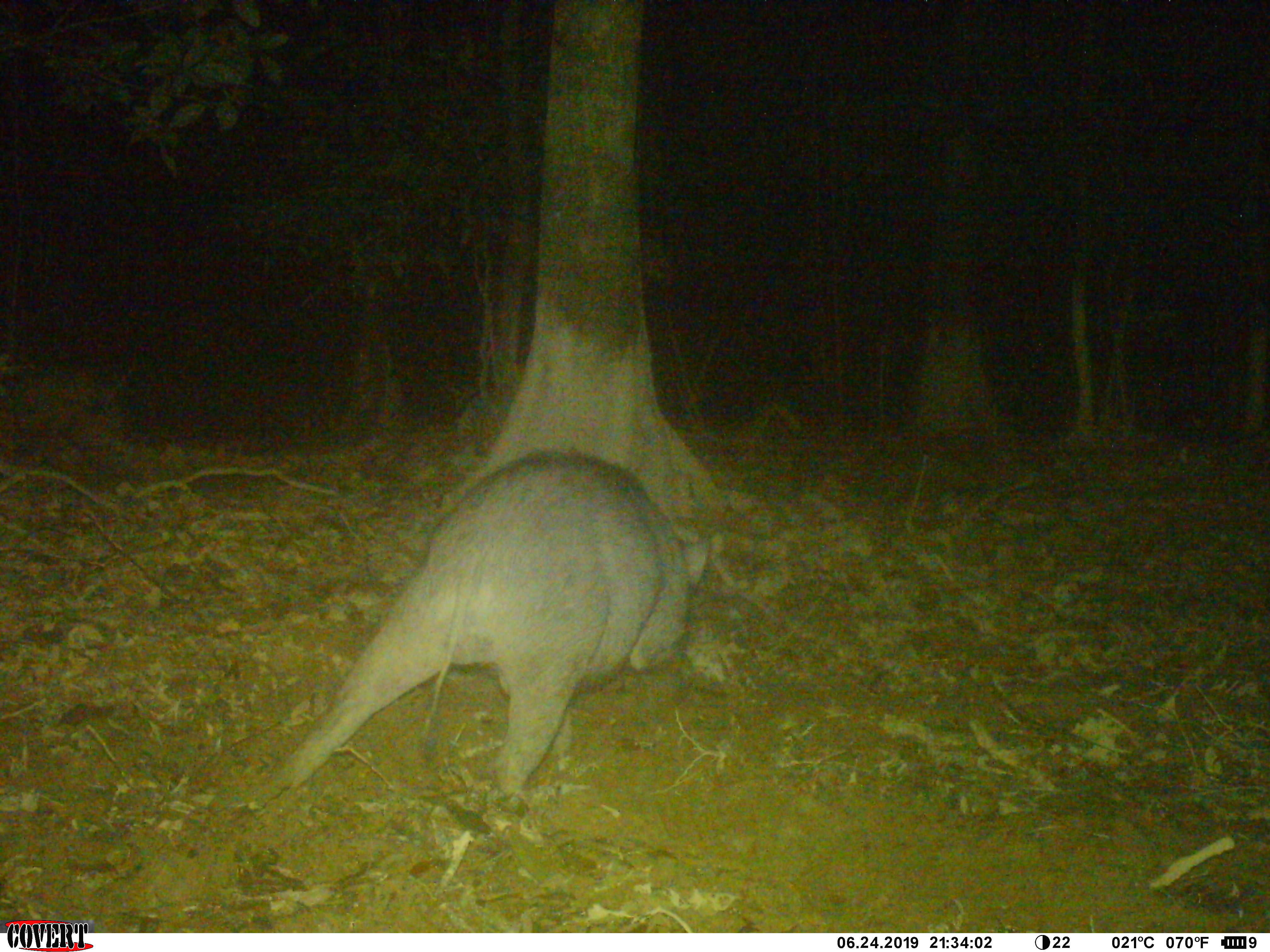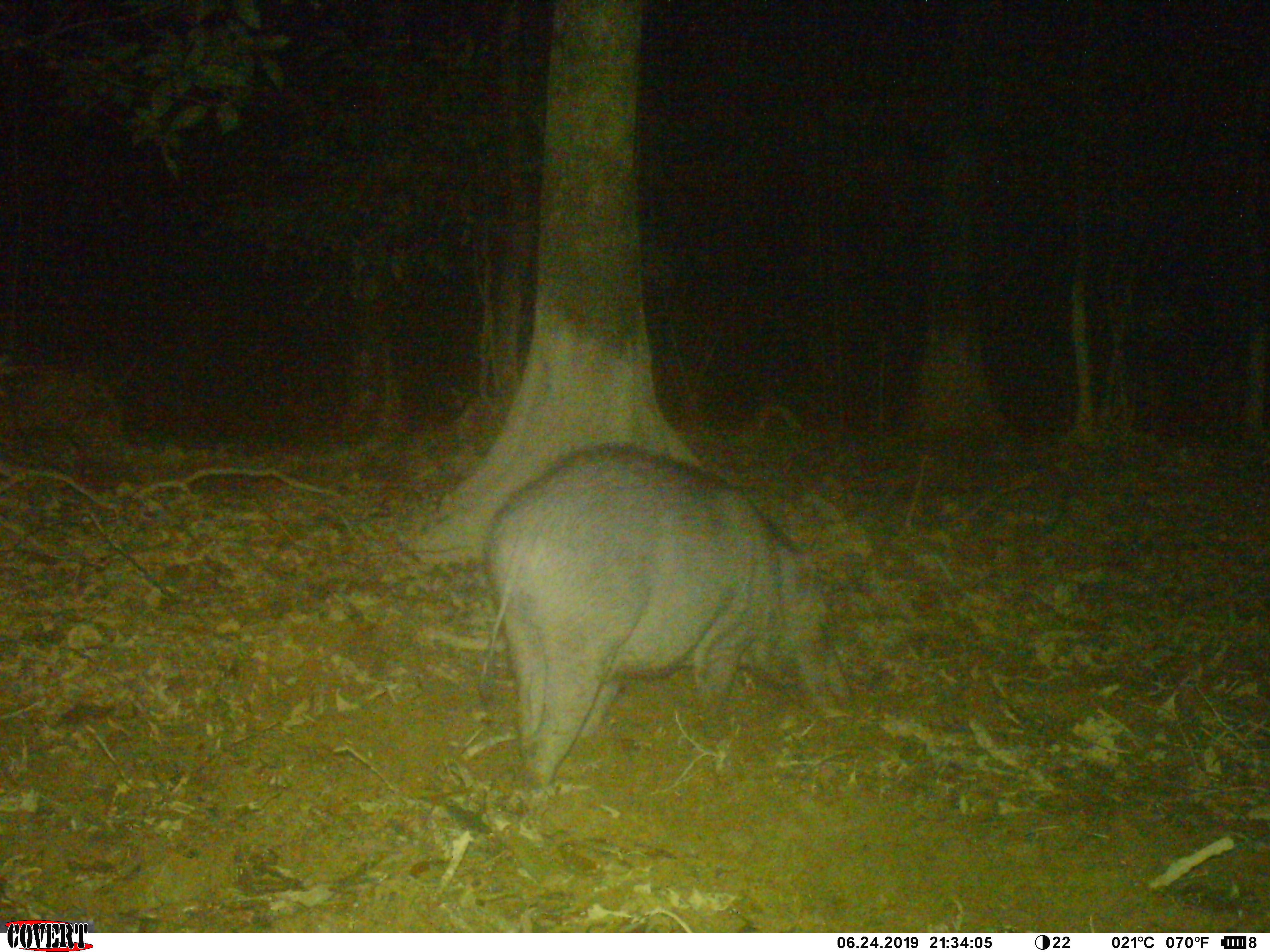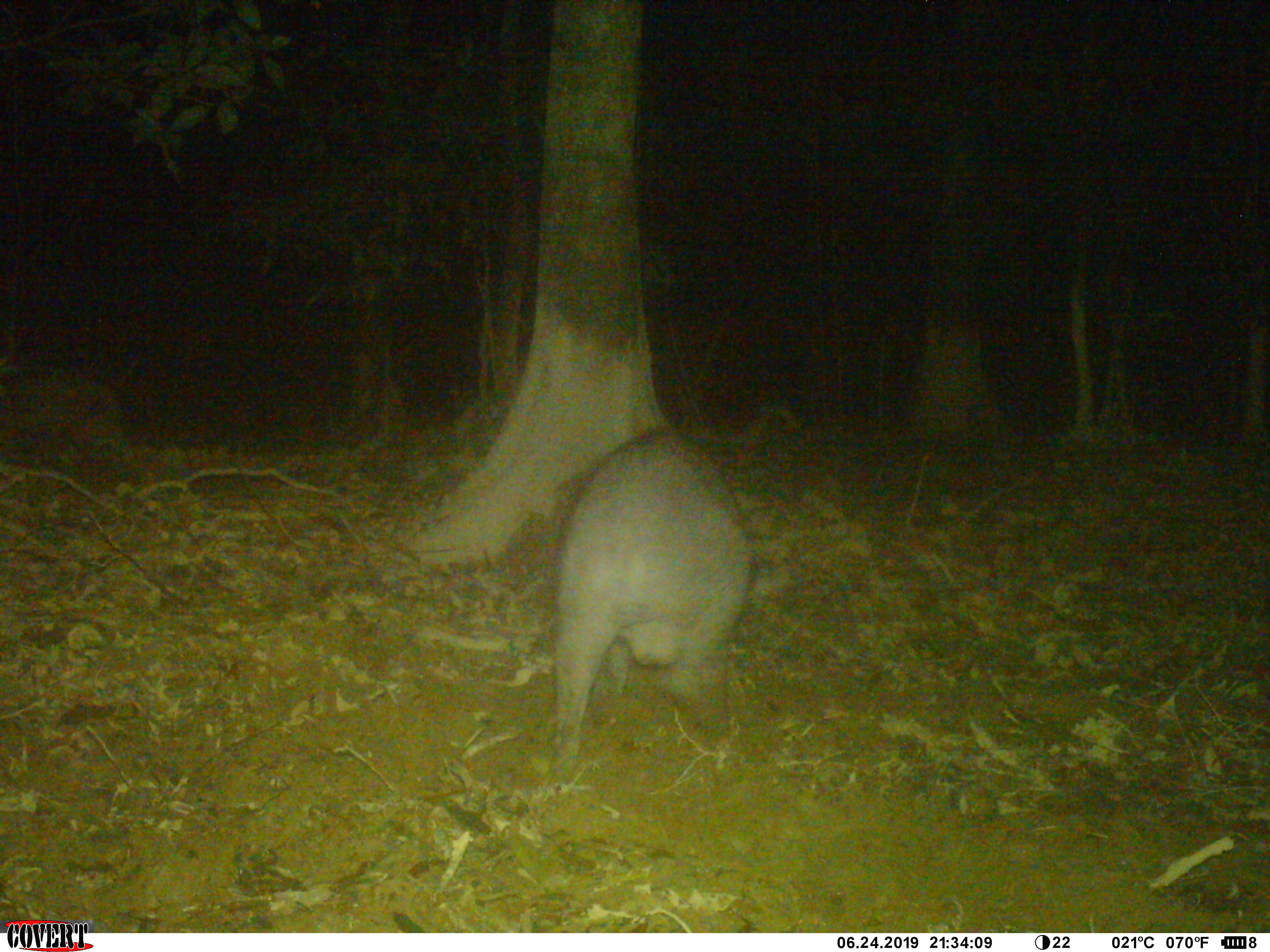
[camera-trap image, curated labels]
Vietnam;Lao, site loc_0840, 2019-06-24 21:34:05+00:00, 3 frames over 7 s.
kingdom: Animalia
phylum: Chordata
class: Mammalia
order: Artiodactyla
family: Suidae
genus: Sus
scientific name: Sus scrofa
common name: eurasian wild pig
Eurasian wild pig (Sus scrofa). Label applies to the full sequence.